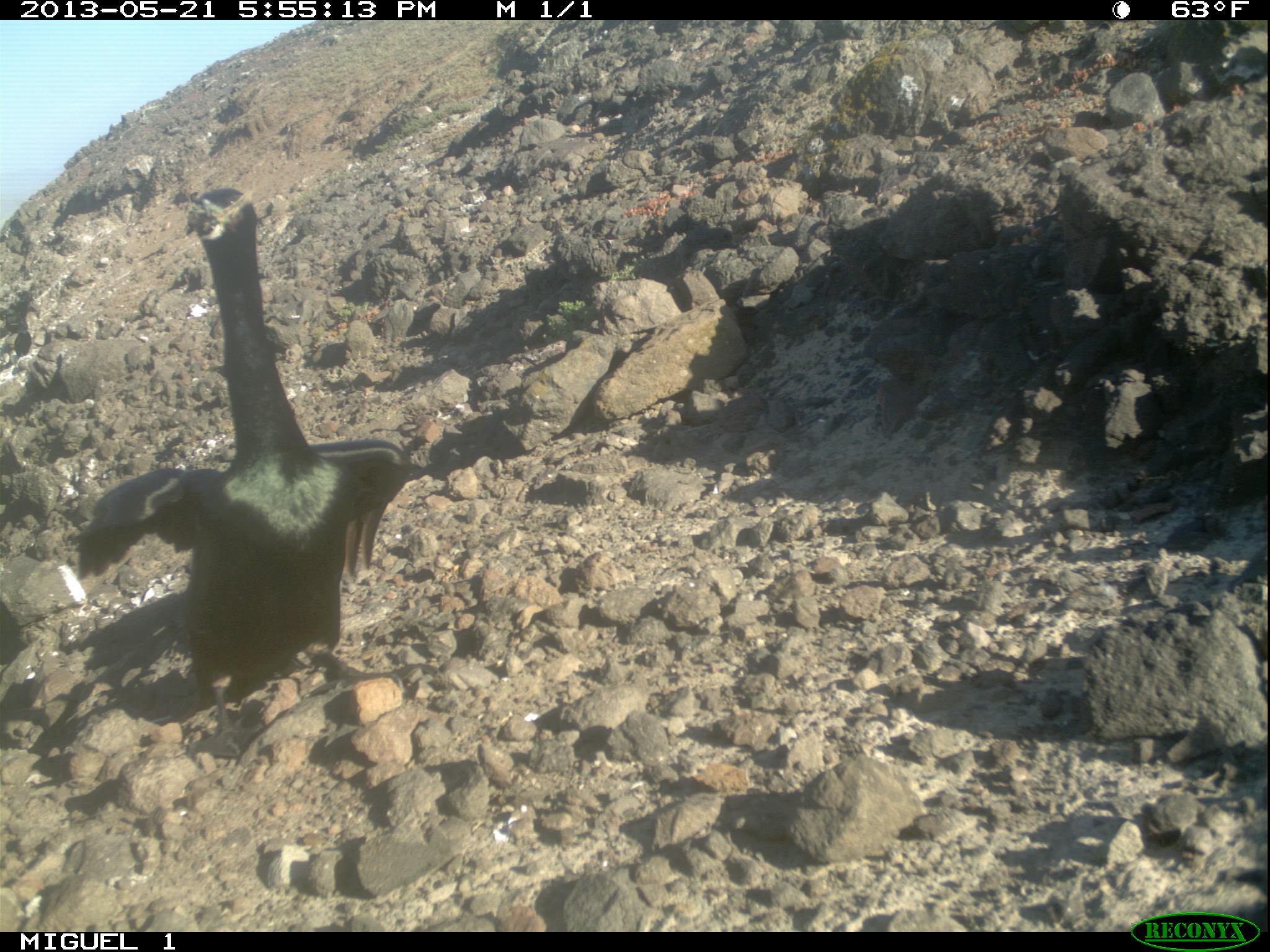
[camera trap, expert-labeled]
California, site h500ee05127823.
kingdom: Animalia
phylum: Chordata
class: Aves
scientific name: Aves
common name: bird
Bird (Aves).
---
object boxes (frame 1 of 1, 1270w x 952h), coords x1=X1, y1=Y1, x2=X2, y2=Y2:
bird: x1=76, y1=187, x2=412, y2=693